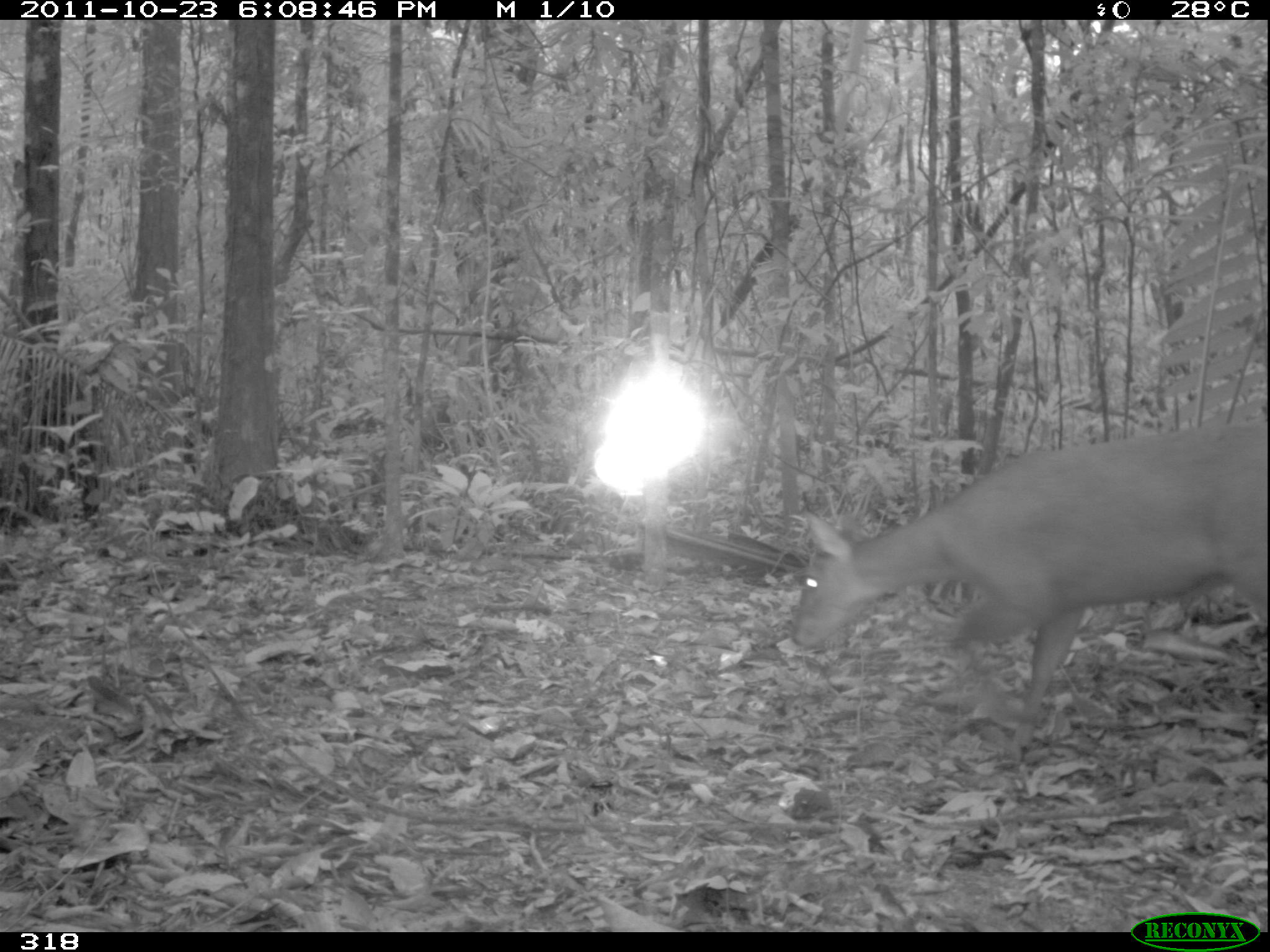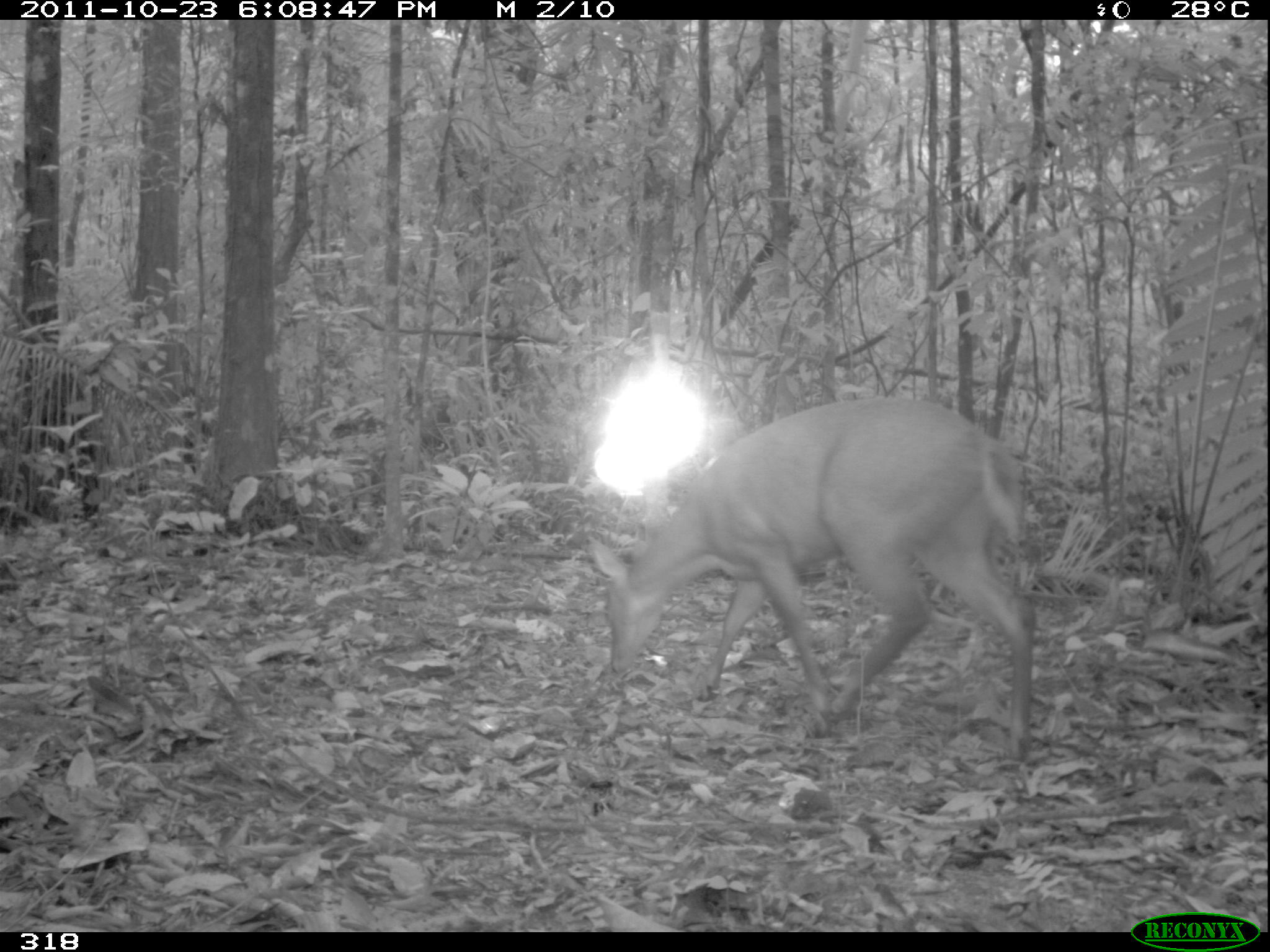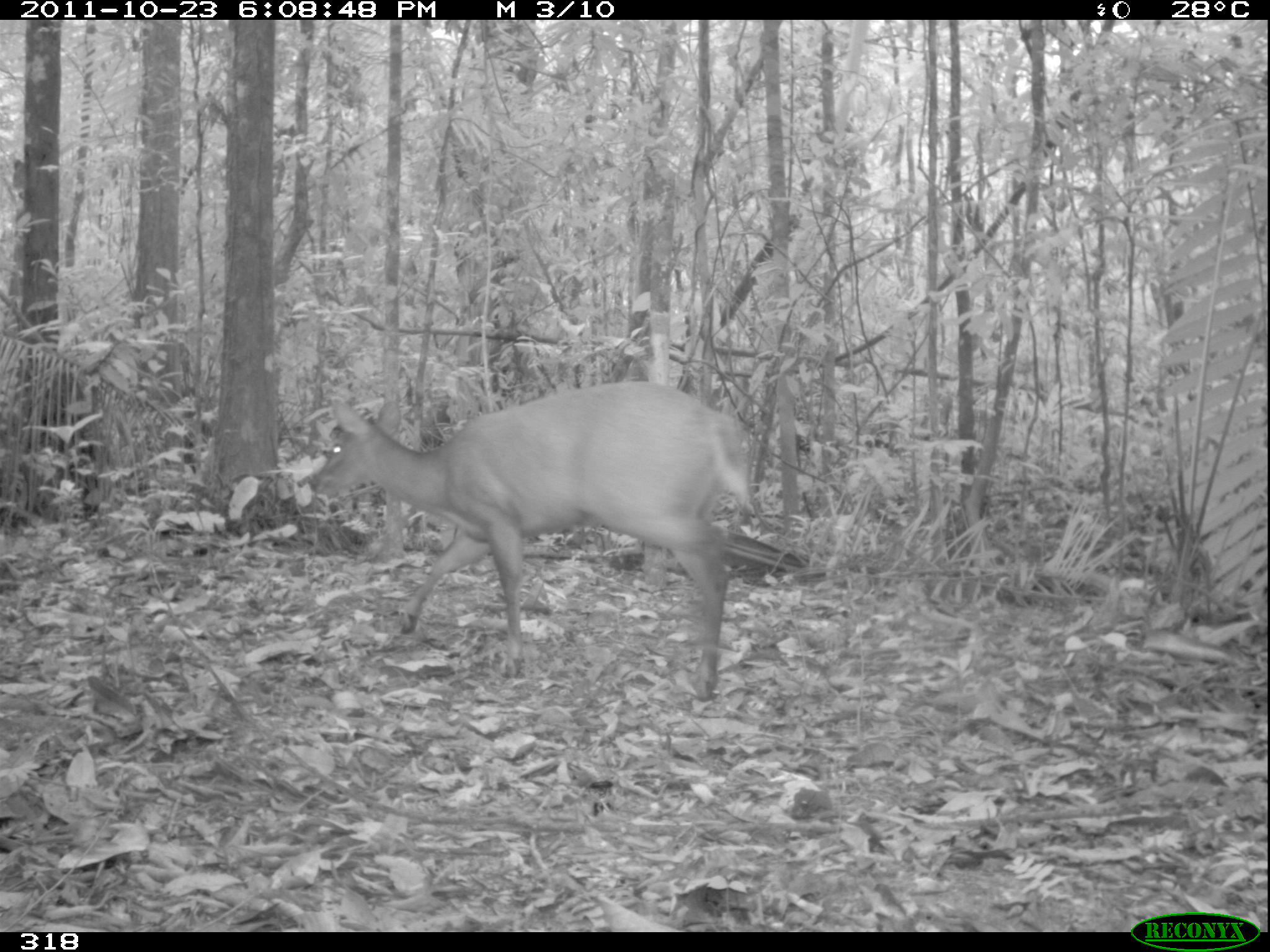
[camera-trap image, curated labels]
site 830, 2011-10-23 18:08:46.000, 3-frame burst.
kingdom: Animalia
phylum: Chordata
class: Mammalia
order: Artiodactyla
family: Cervidae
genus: Mazama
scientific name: Mazama americana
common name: red brocket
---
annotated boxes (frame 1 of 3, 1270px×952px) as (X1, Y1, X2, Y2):
mazama americana: (789, 418, 1269, 768)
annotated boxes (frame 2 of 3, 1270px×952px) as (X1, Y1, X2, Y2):
mazama americana: (586, 397, 1036, 763)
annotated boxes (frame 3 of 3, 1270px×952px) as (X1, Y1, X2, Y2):
mazama americana: (312, 381, 754, 701)